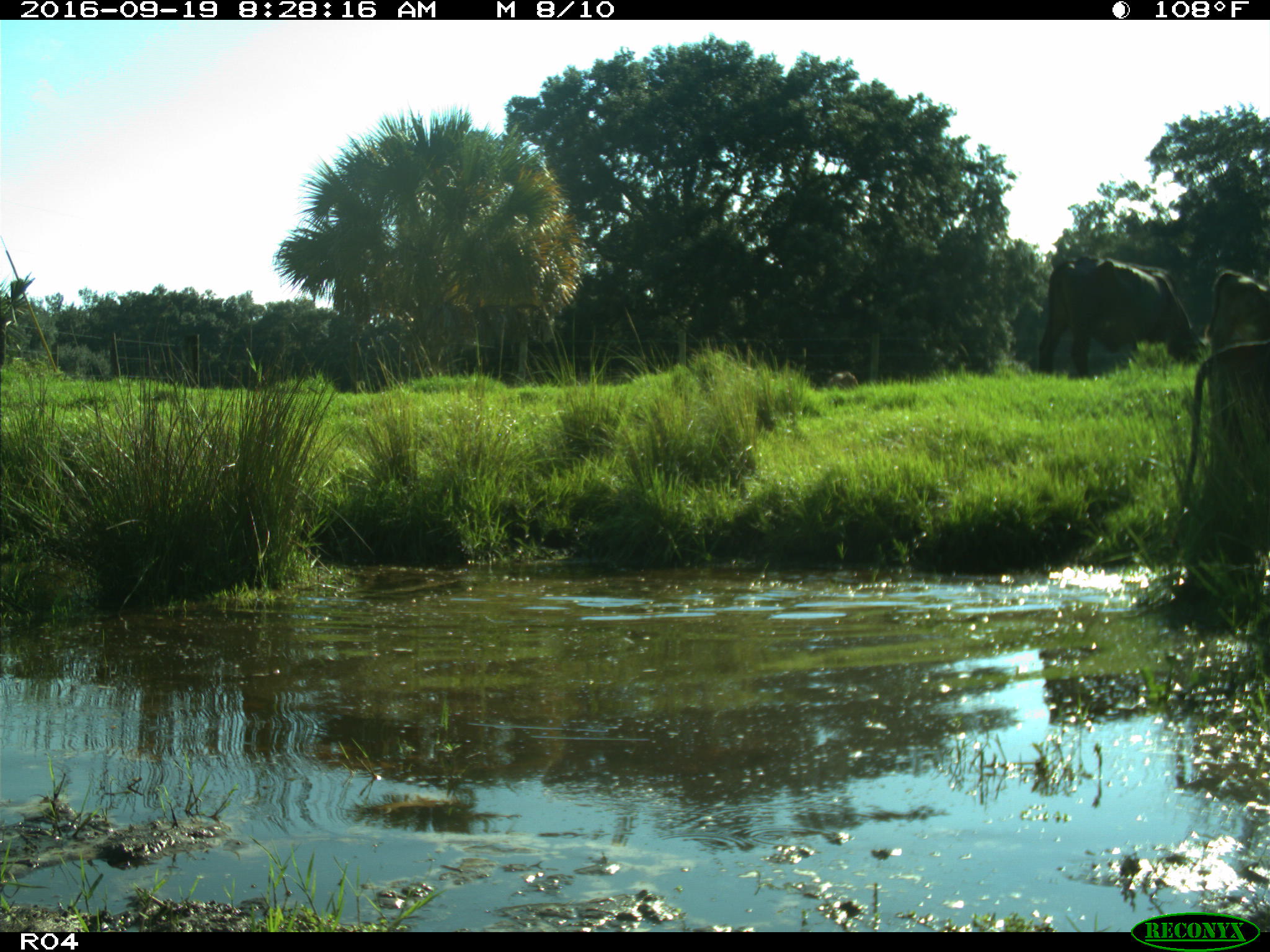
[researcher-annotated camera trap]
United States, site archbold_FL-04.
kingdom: Animalia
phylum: Chordata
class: Mammalia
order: Artiodactyla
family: Bovidae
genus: Bos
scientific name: Bos taurus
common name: domestic cow